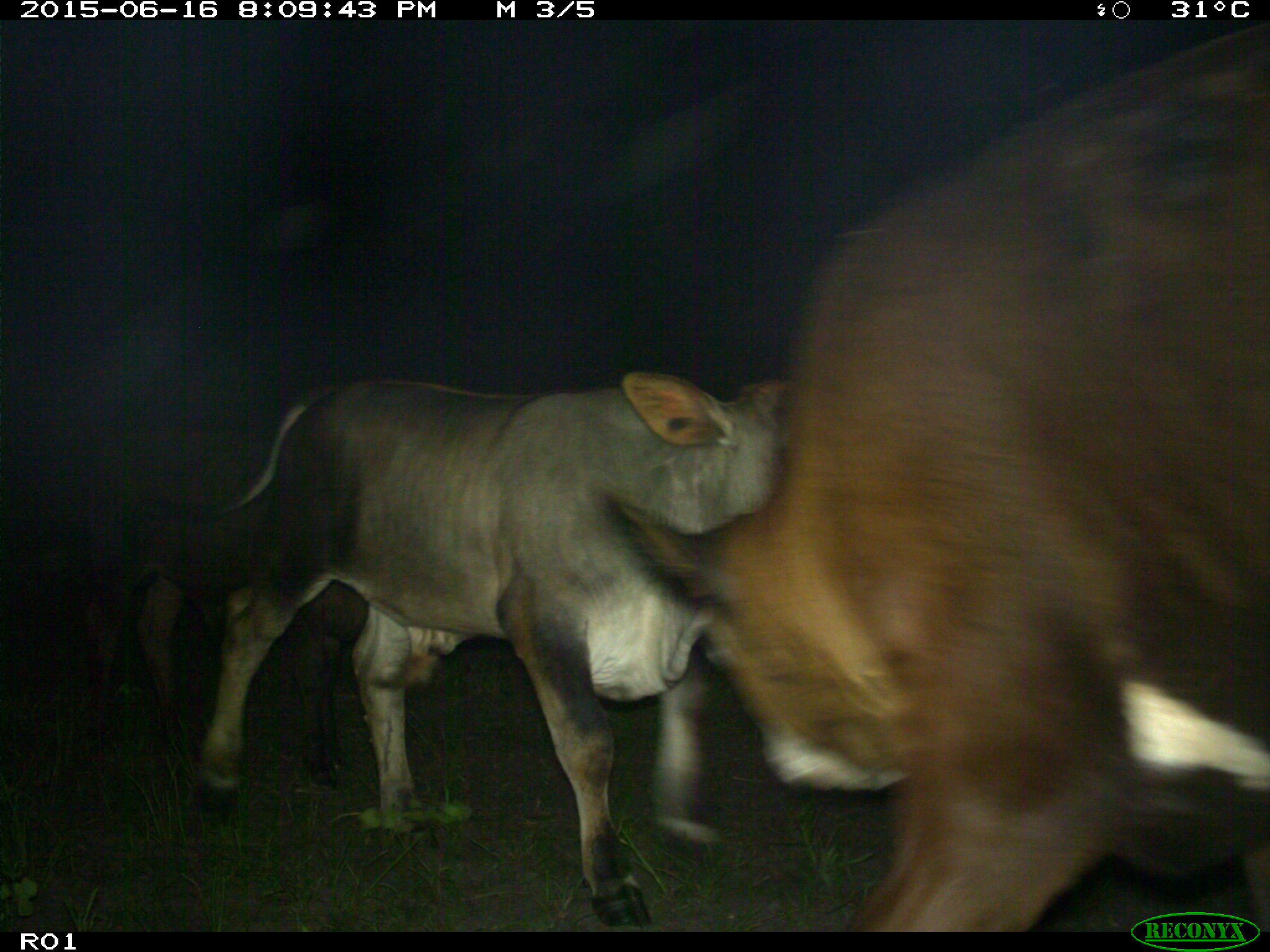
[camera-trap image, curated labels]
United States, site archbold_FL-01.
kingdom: Animalia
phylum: Chordata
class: Mammalia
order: Artiodactyla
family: Bovidae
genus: Bos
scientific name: Bos taurus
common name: domestic cow